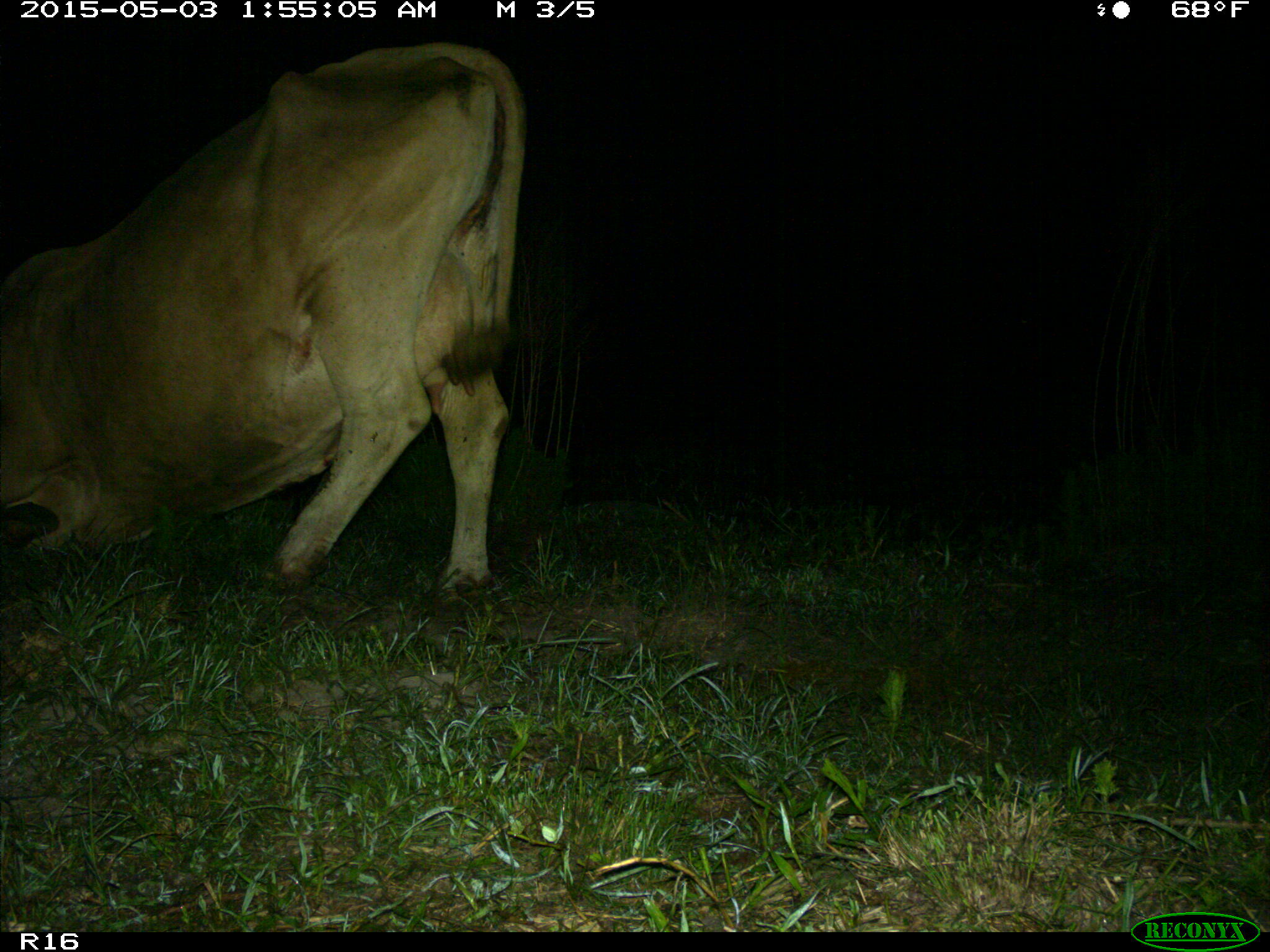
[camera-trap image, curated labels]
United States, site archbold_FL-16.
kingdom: Animalia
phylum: Chordata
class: Mammalia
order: Artiodactyla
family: Bovidae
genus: Bos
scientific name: Bos taurus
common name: domestic cow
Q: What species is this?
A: Bos taurus (domestic cow).